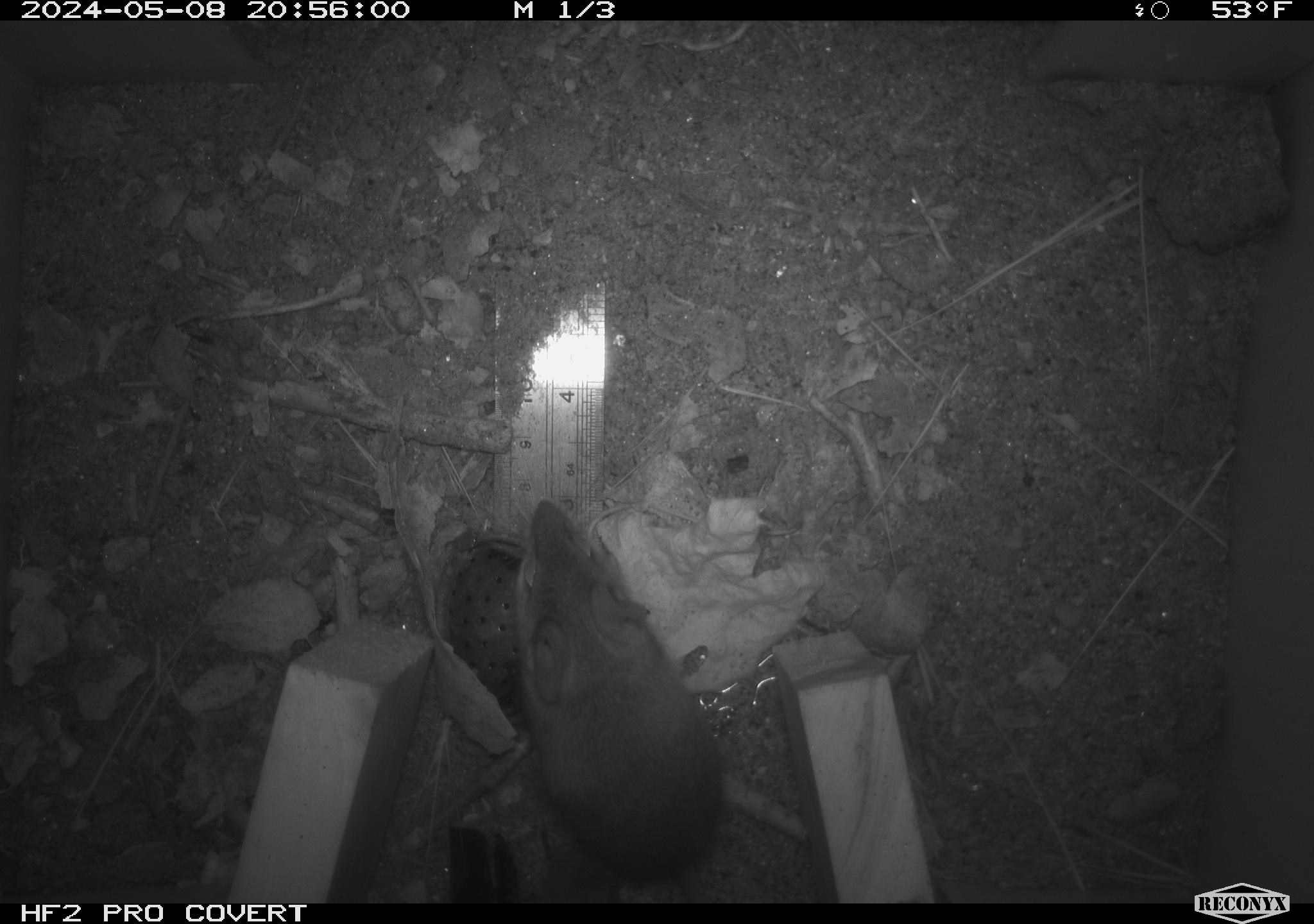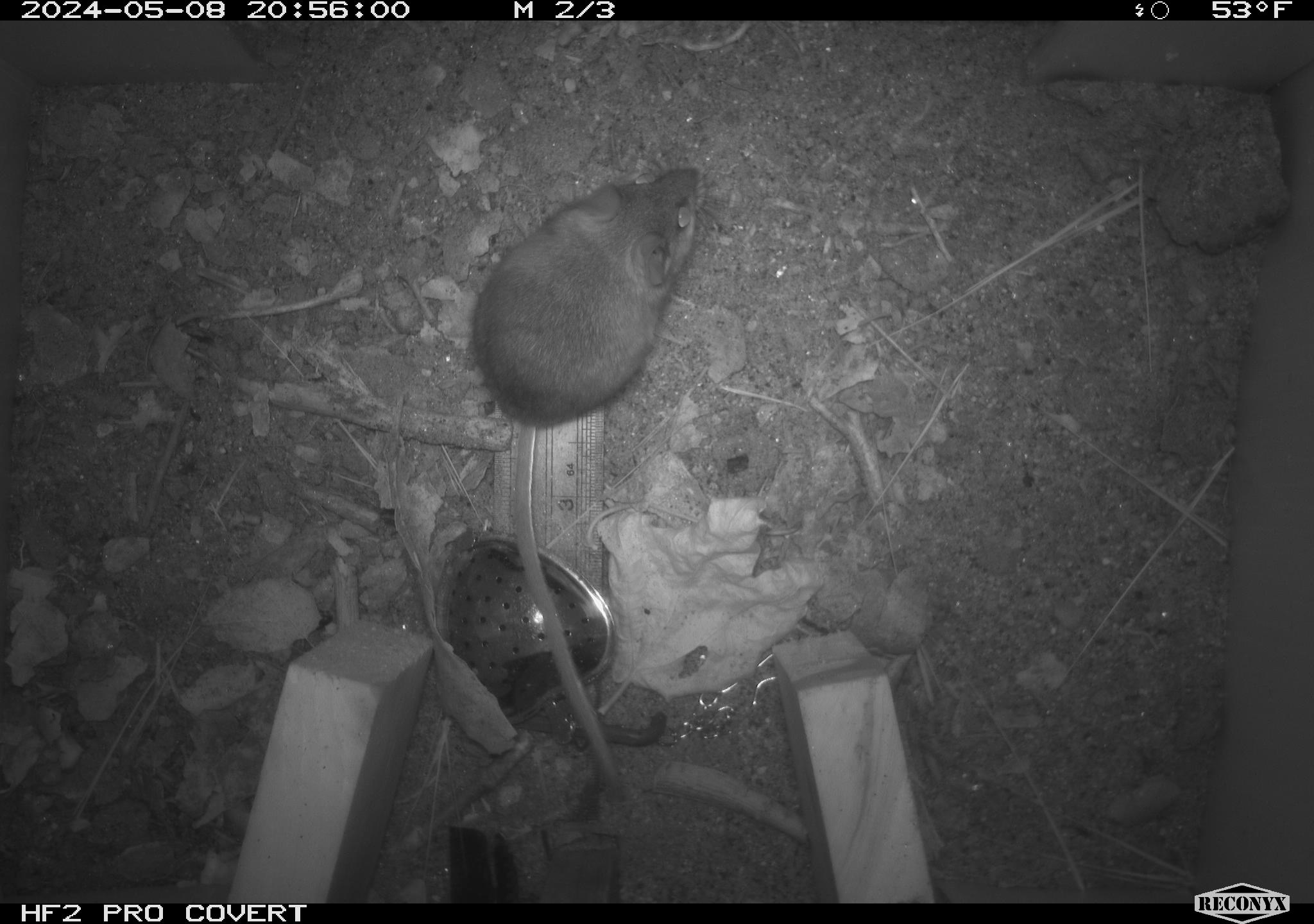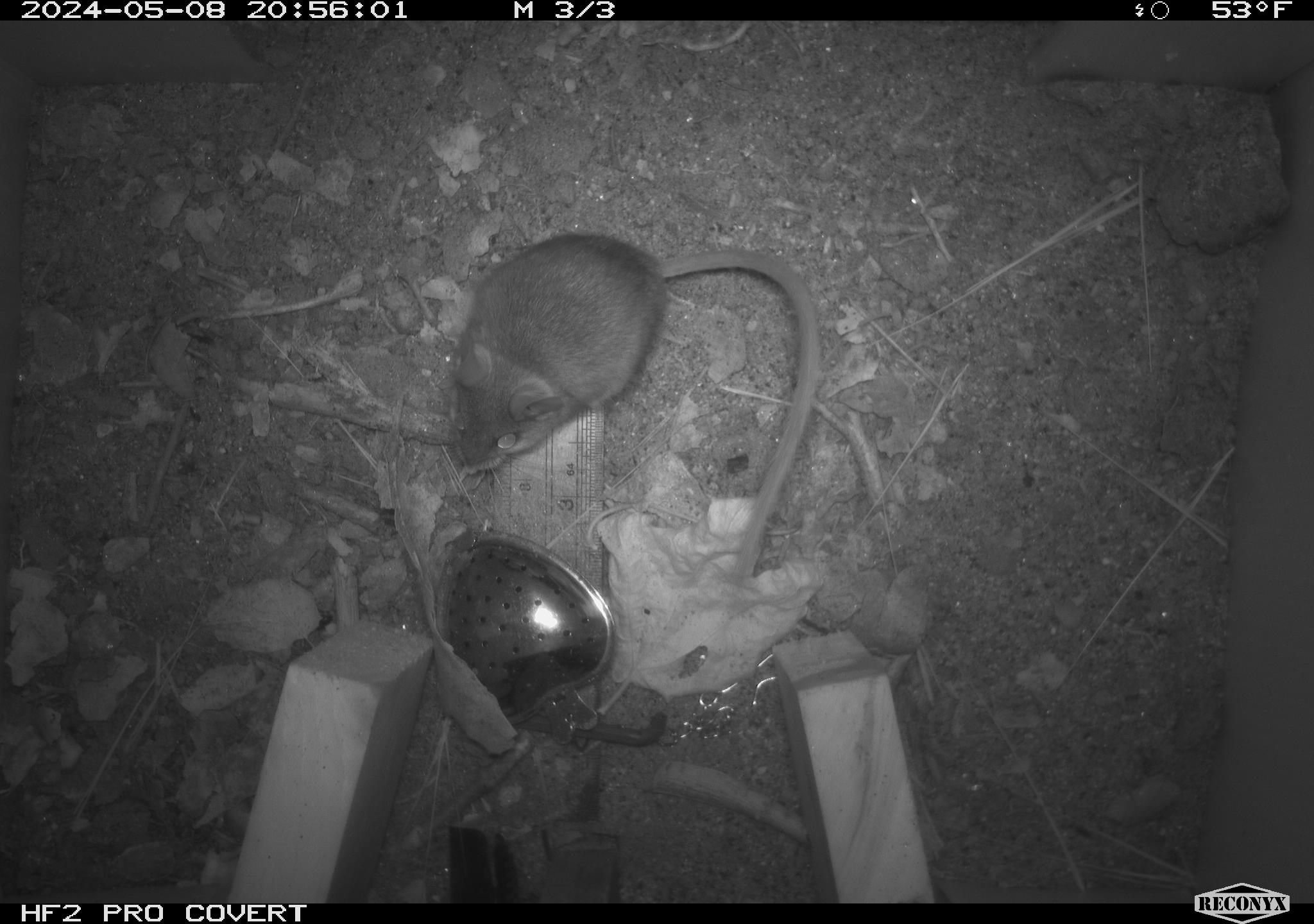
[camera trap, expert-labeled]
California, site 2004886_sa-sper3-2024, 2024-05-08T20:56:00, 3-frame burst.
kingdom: Animalia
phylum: Chordata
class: Mammalia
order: Rodentia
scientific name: Rodentia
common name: mouse species